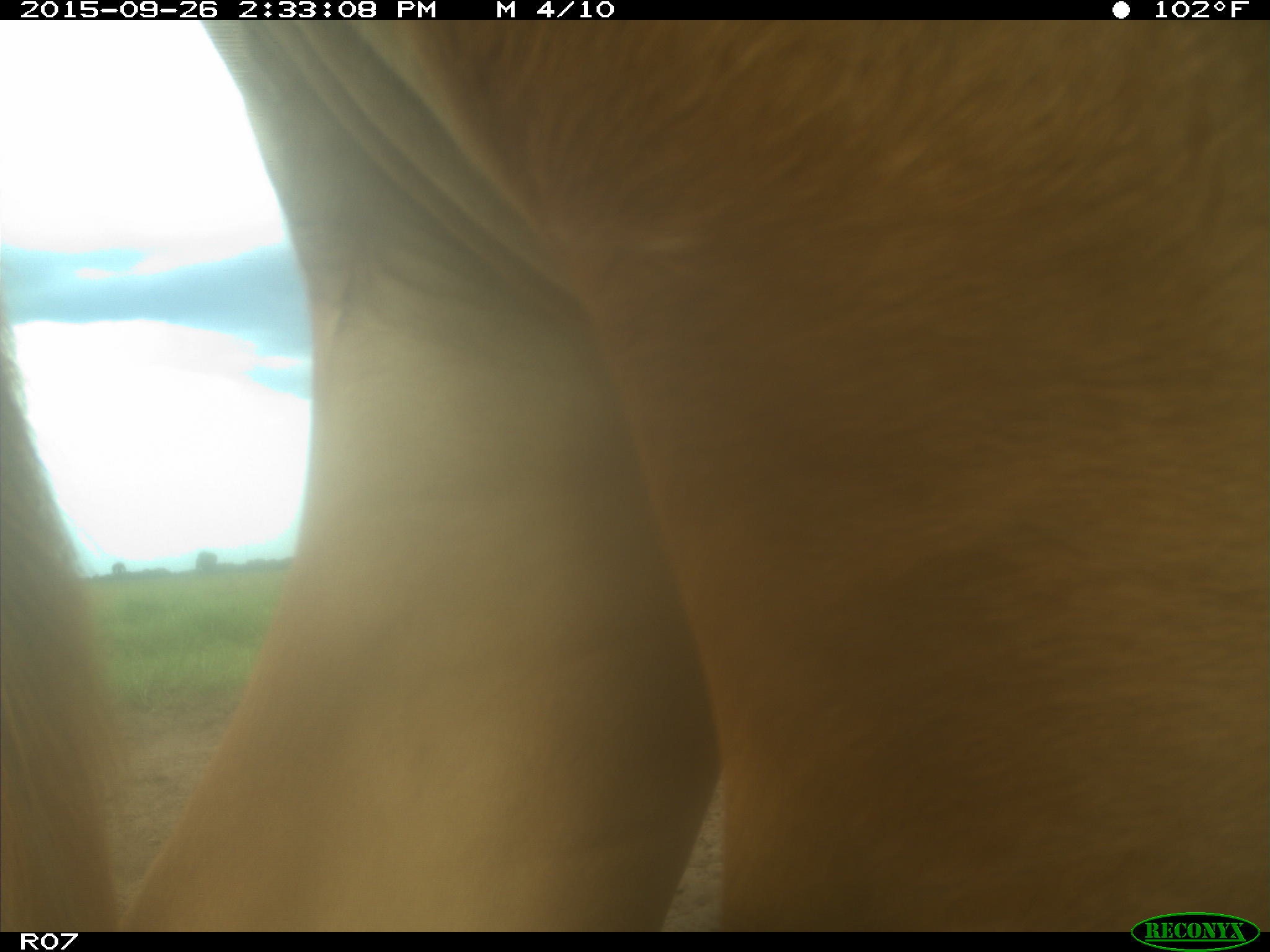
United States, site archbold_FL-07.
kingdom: Animalia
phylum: Chordata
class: Mammalia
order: Artiodactyla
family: Bovidae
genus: Bos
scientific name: Bos taurus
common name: domestic cow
Bos taurus (domestic cow).